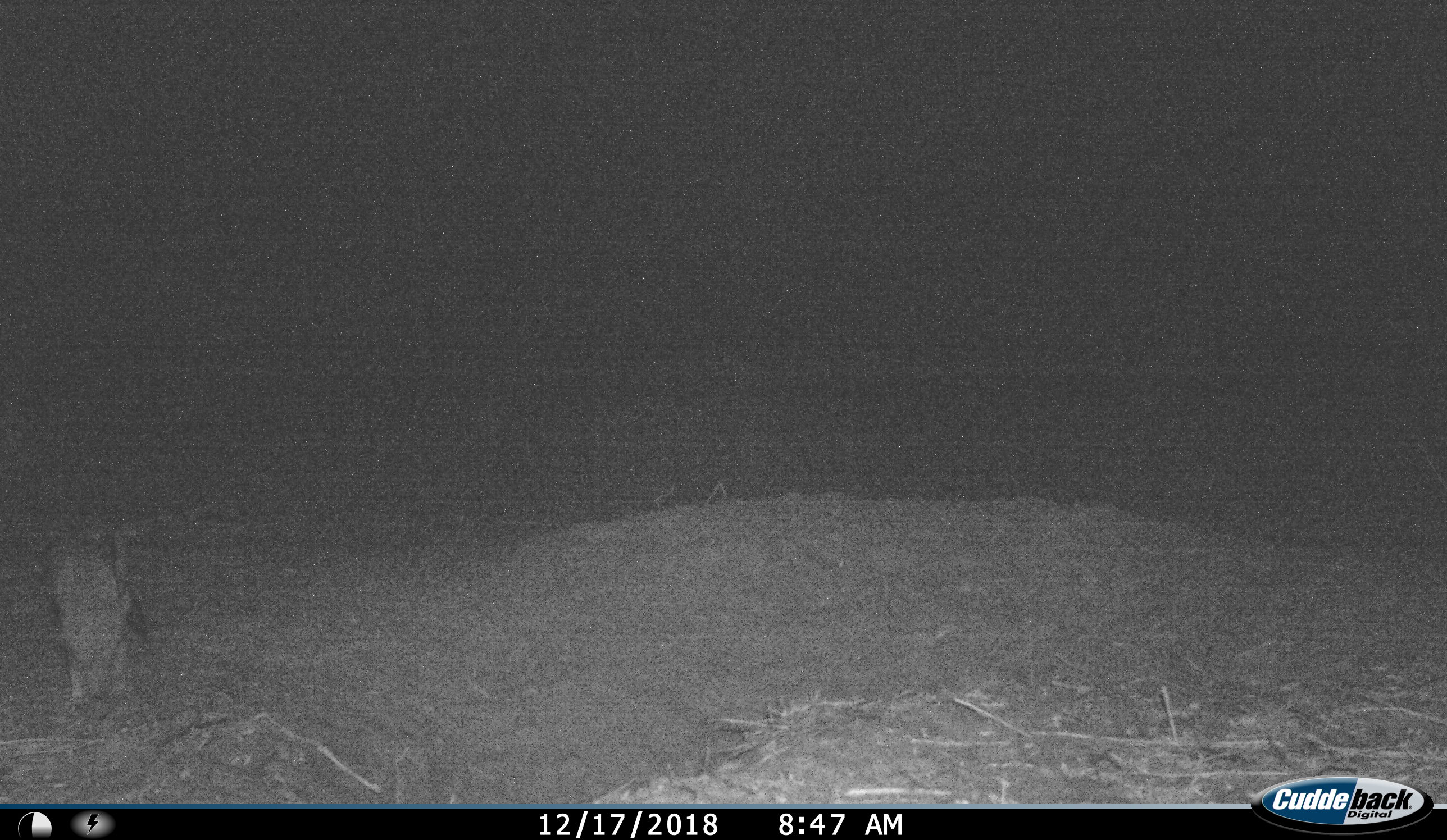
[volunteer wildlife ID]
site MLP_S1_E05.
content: unidentified animal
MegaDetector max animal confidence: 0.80